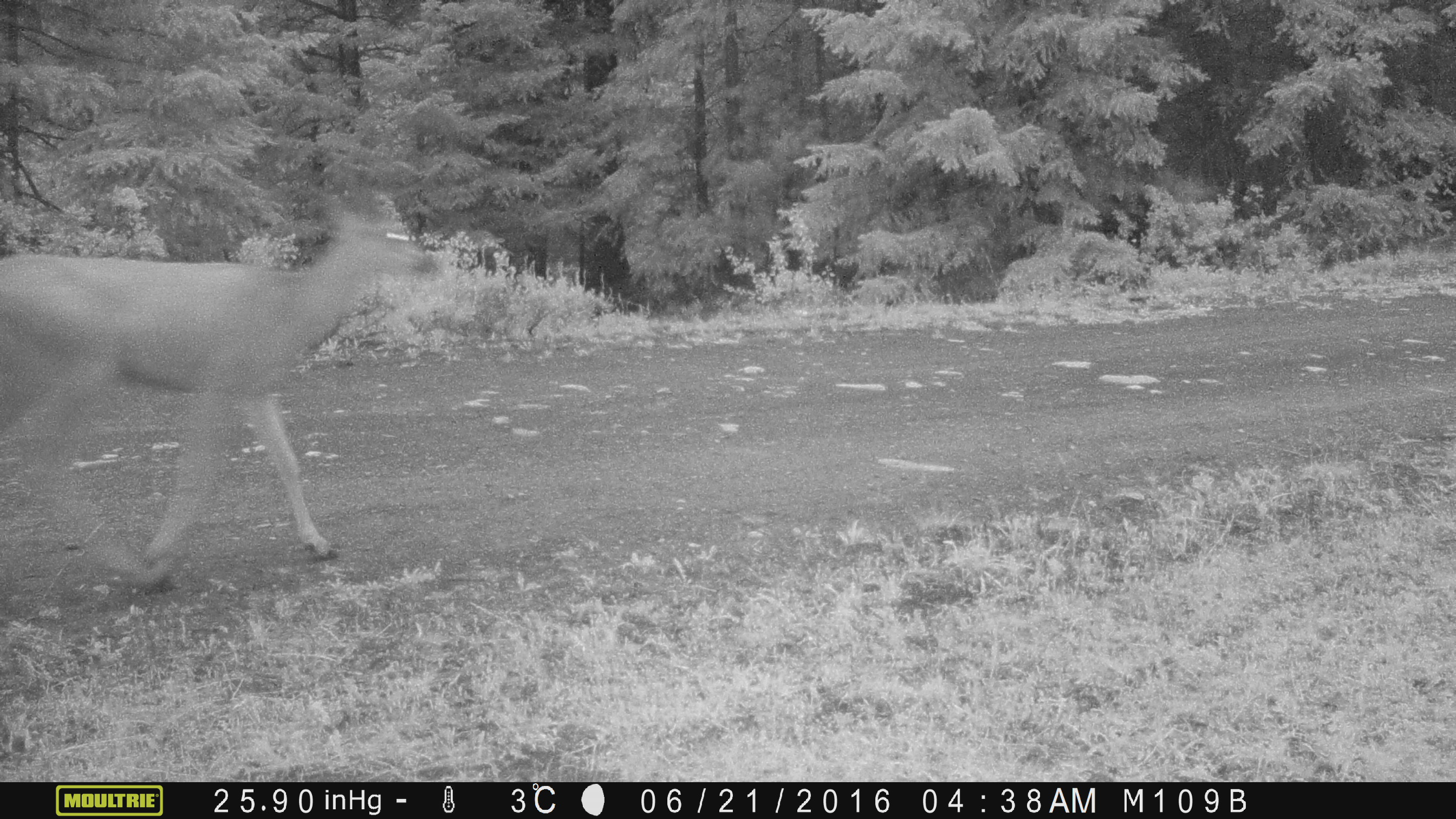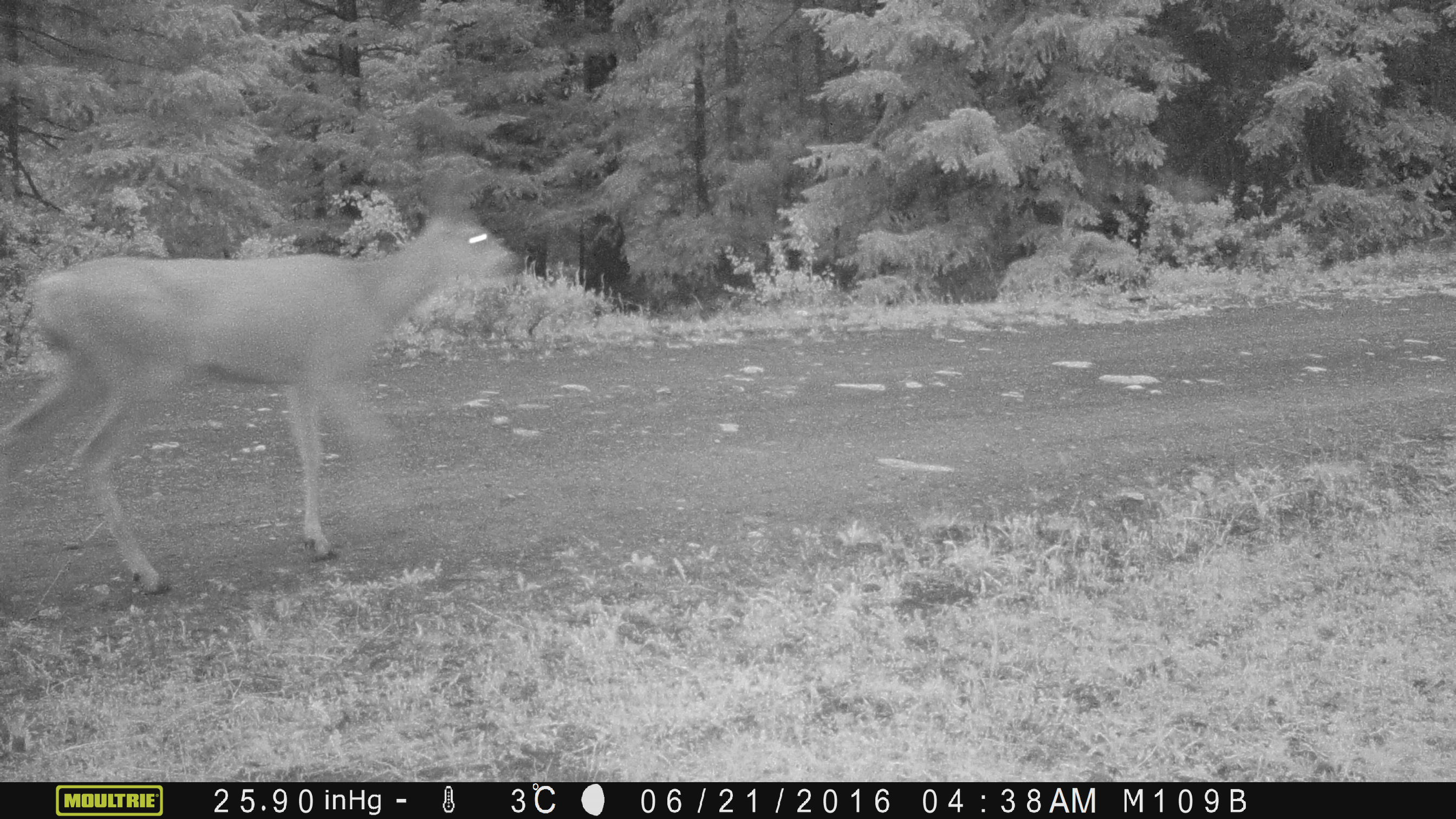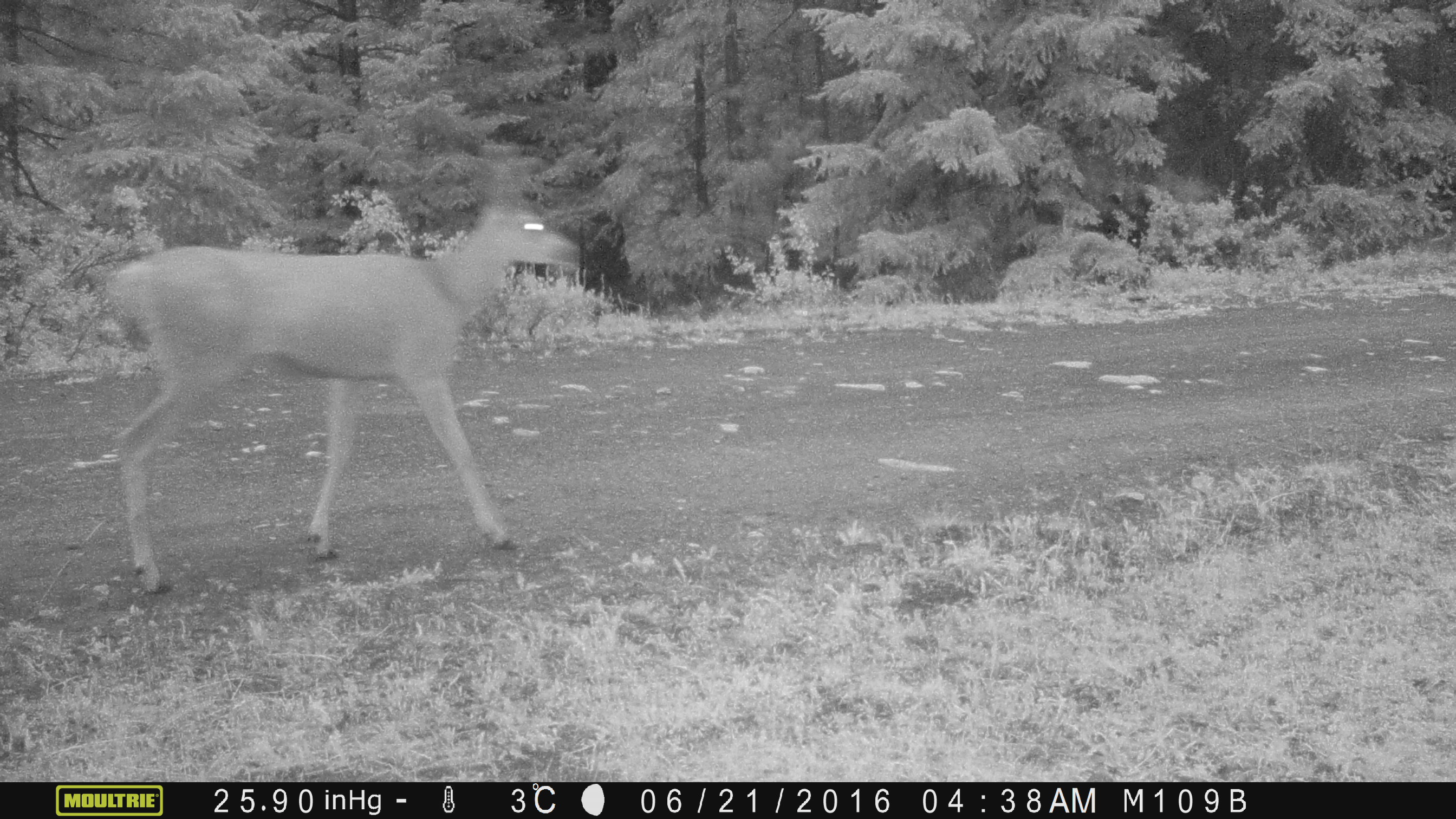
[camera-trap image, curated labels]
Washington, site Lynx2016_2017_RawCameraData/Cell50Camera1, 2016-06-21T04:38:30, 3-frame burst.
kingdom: Animalia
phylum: Chordata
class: Mammalia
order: Artiodactyla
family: Cervidae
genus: Odocoileus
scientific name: Odocoileus hemionus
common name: mule deer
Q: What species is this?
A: Odocoileus hemionus (mule deer).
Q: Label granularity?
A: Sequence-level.